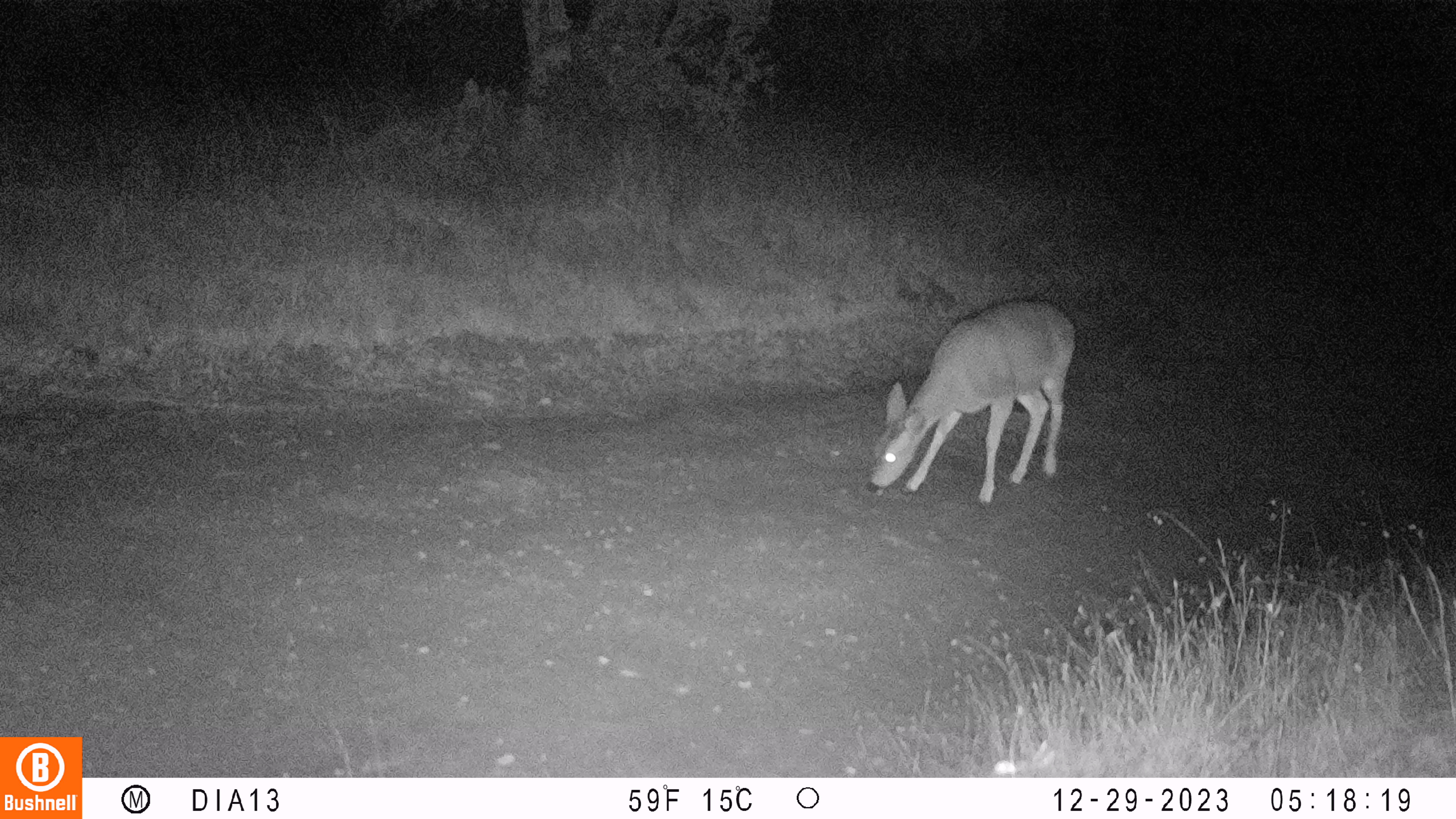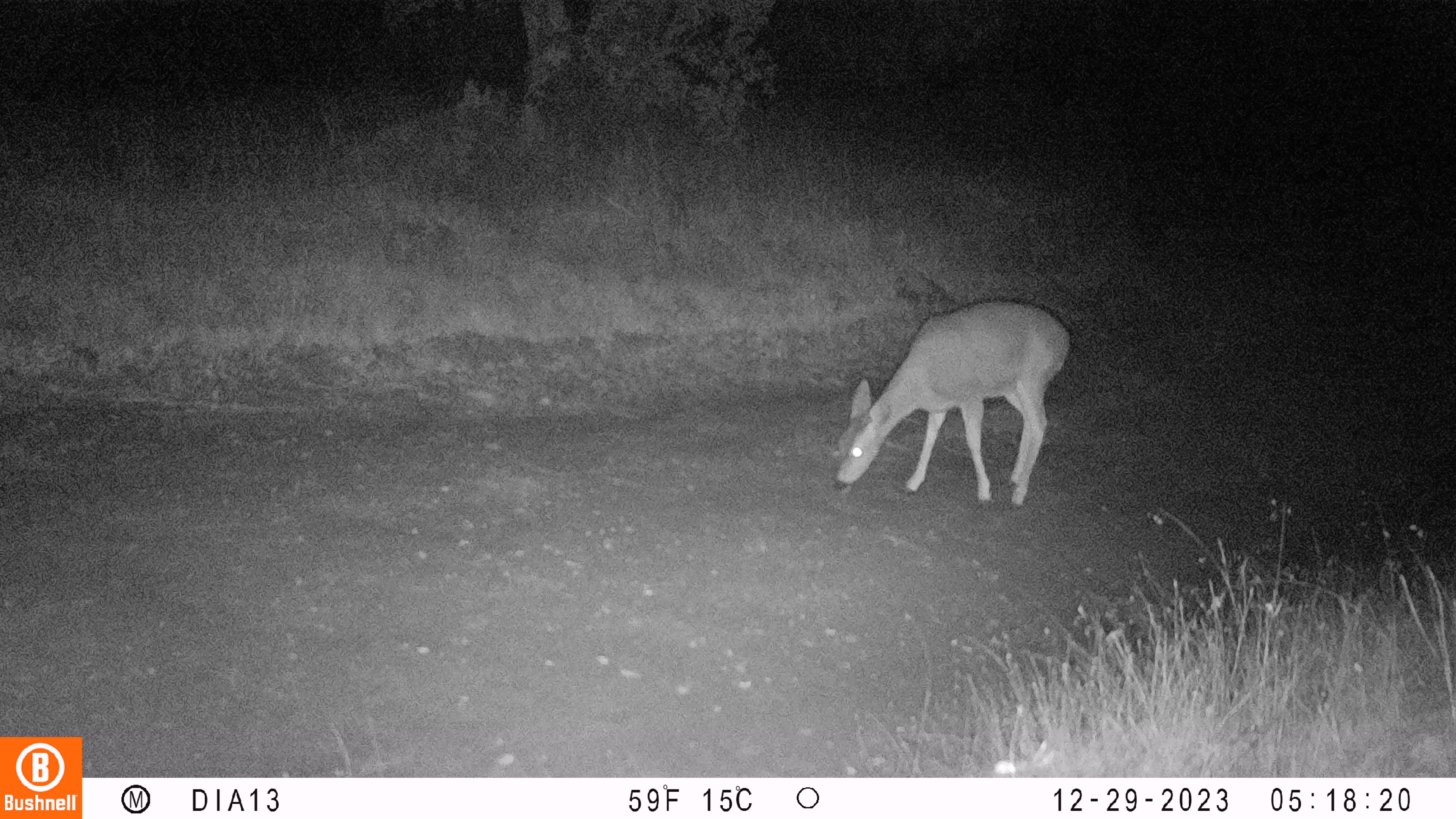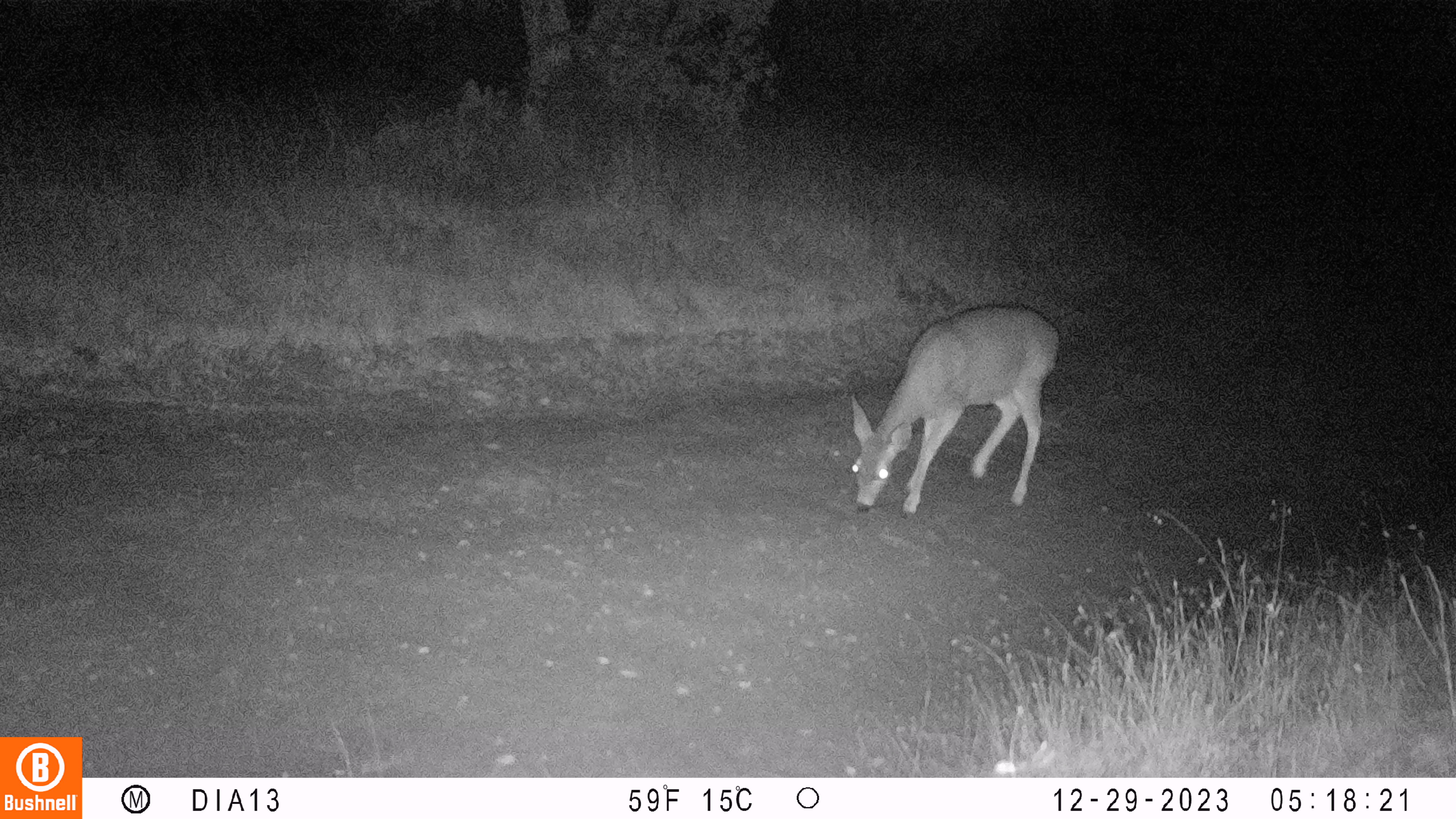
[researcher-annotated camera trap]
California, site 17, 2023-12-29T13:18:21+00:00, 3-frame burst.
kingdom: Animalia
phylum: Chordata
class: Mammalia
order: Artiodactyla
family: Cervidae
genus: Odocoileus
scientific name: Odocoileus hemionus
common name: mule deer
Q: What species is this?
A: Mule deer (Odocoileus hemionus).